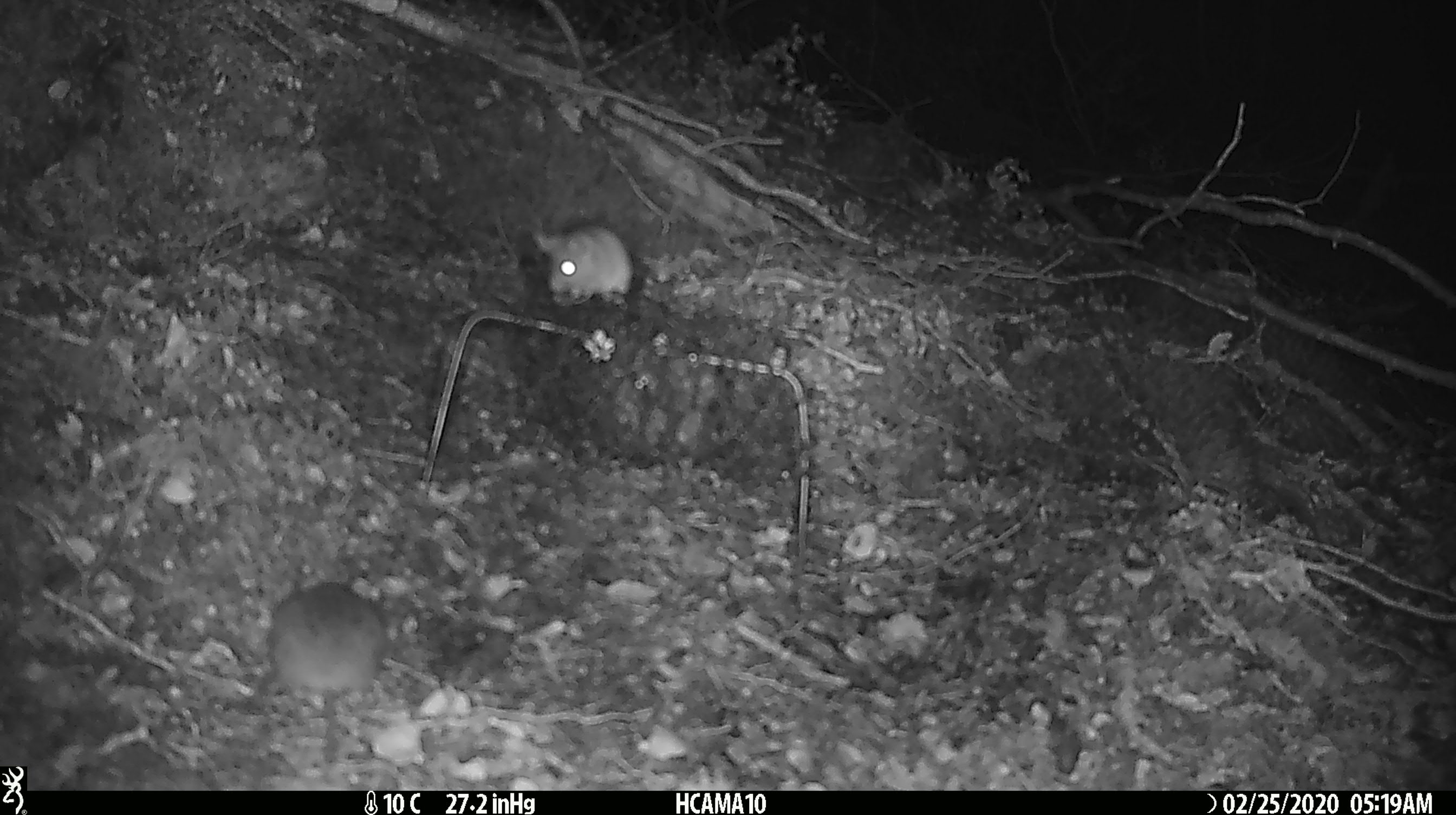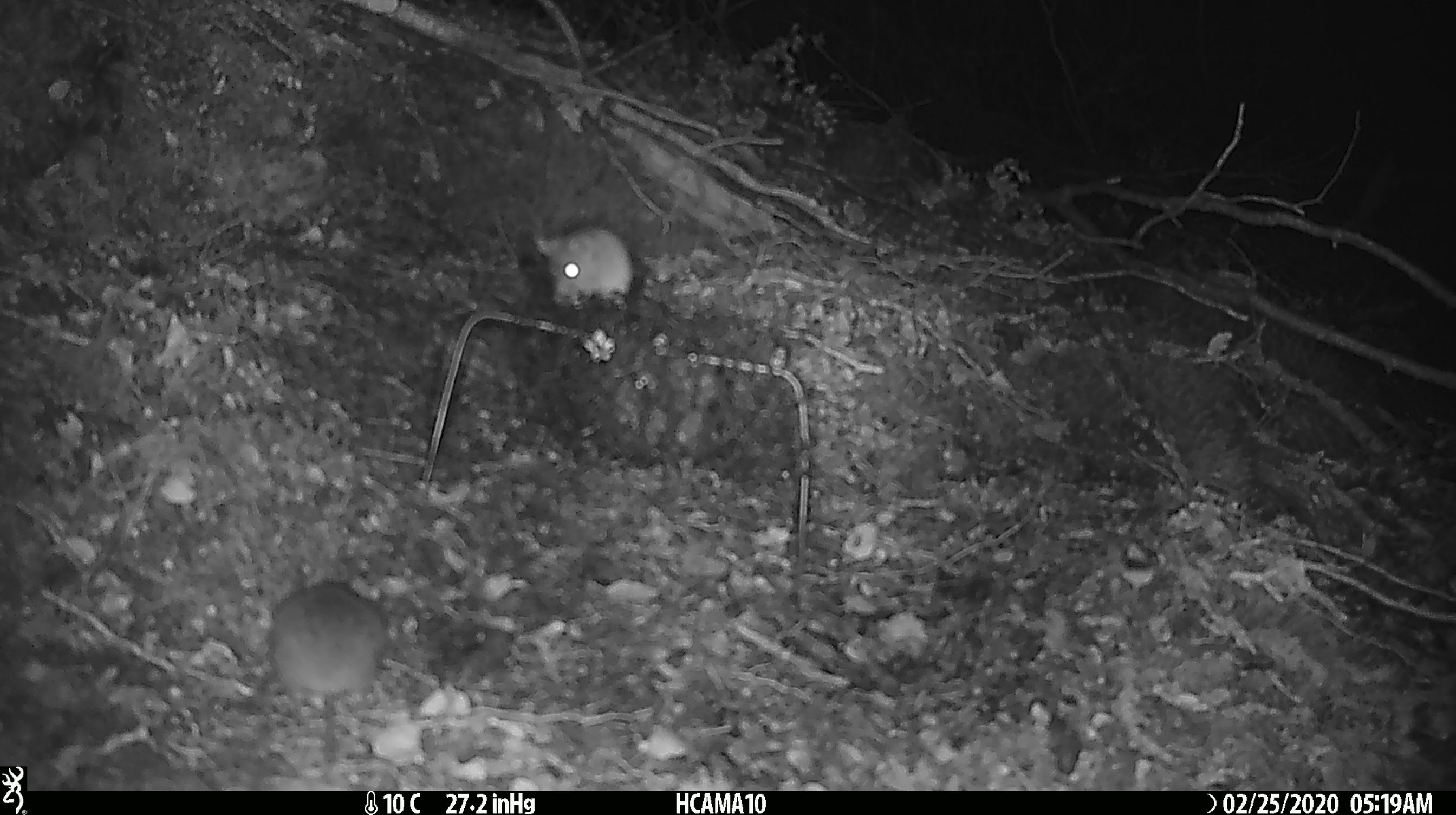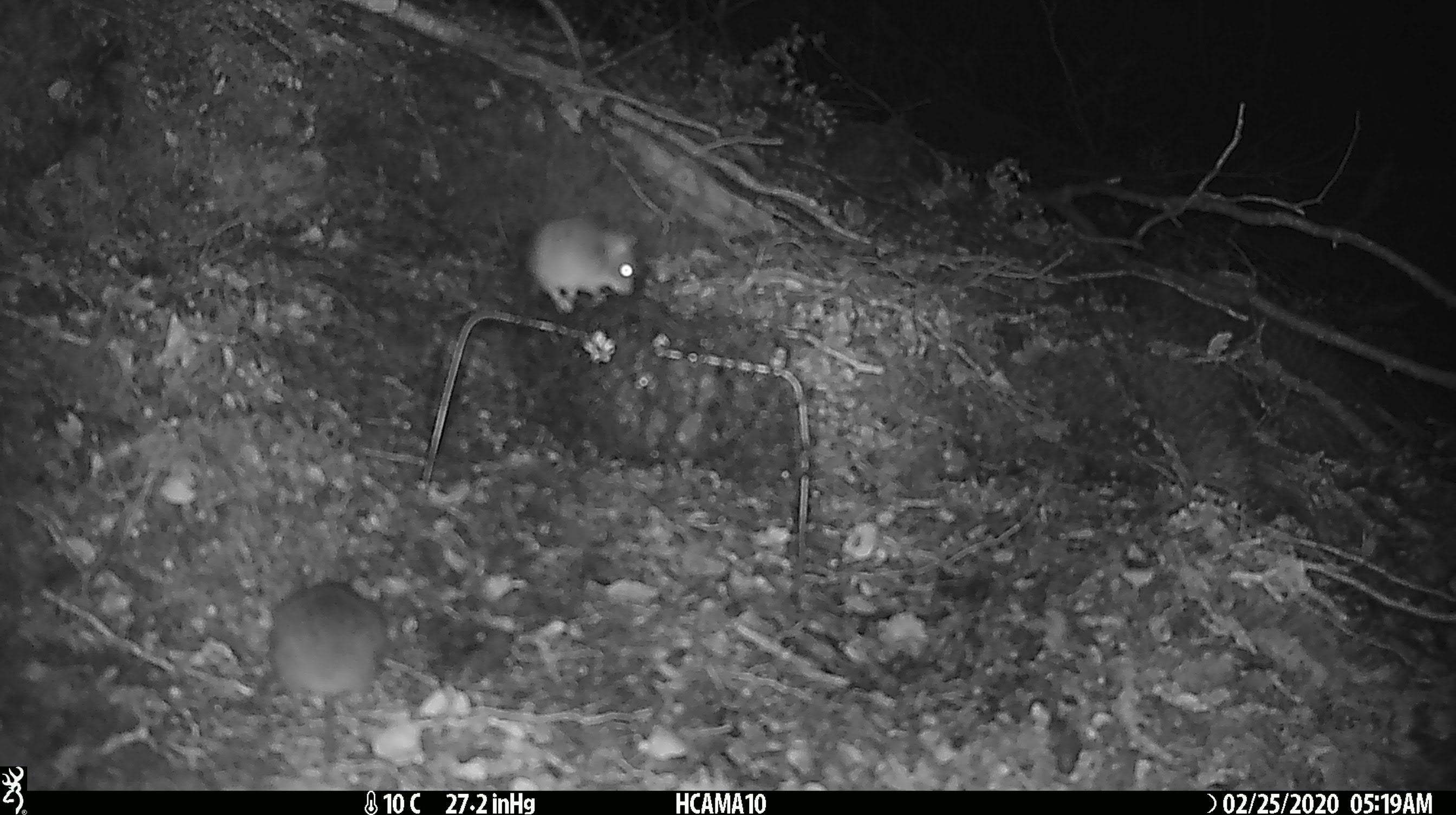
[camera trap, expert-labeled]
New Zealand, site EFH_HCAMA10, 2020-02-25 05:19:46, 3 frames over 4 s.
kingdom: Animalia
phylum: Chordata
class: Mammalia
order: Rodentia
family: Muridae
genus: Mus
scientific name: Mus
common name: mouse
Mouse (Mus).